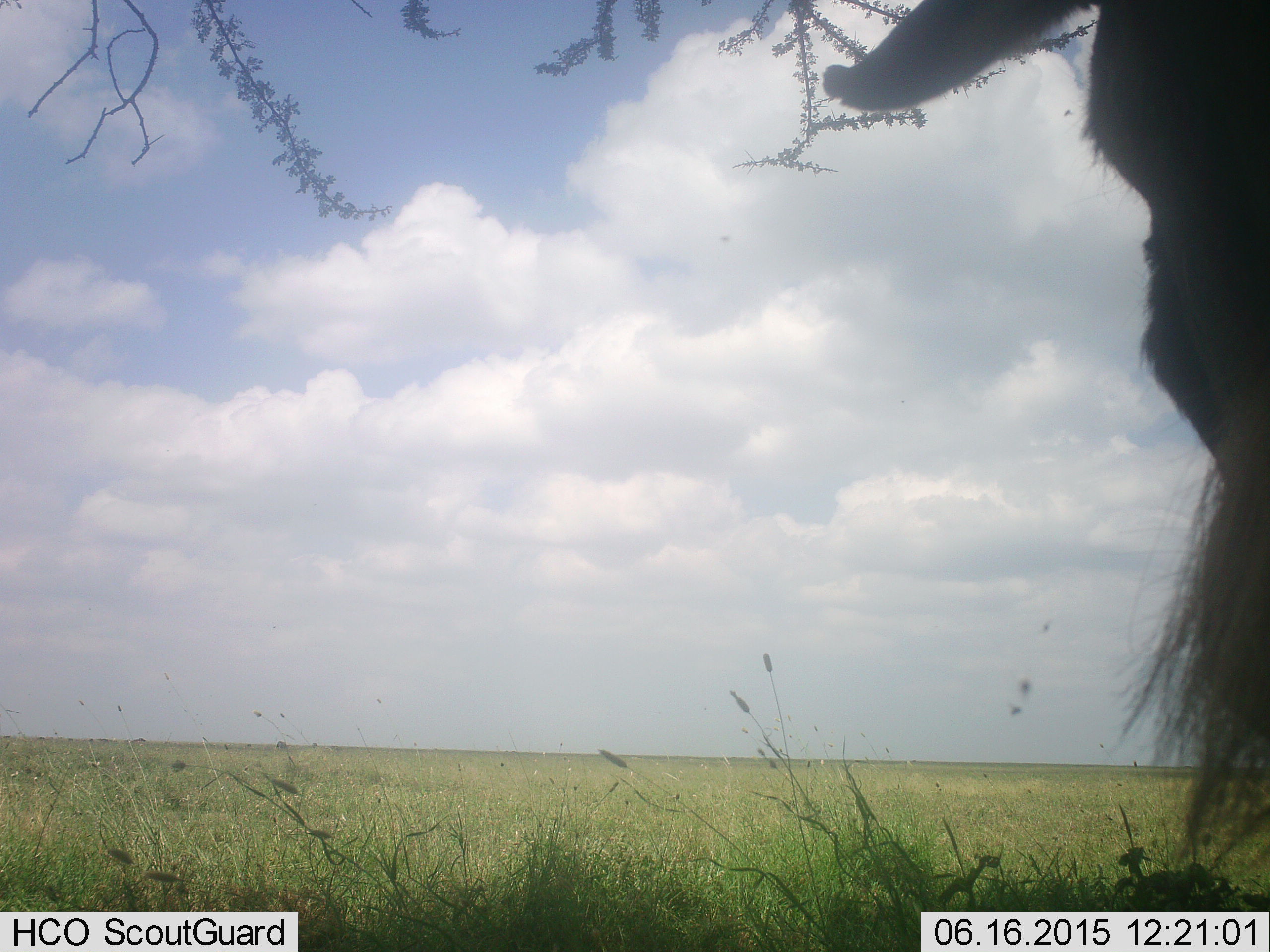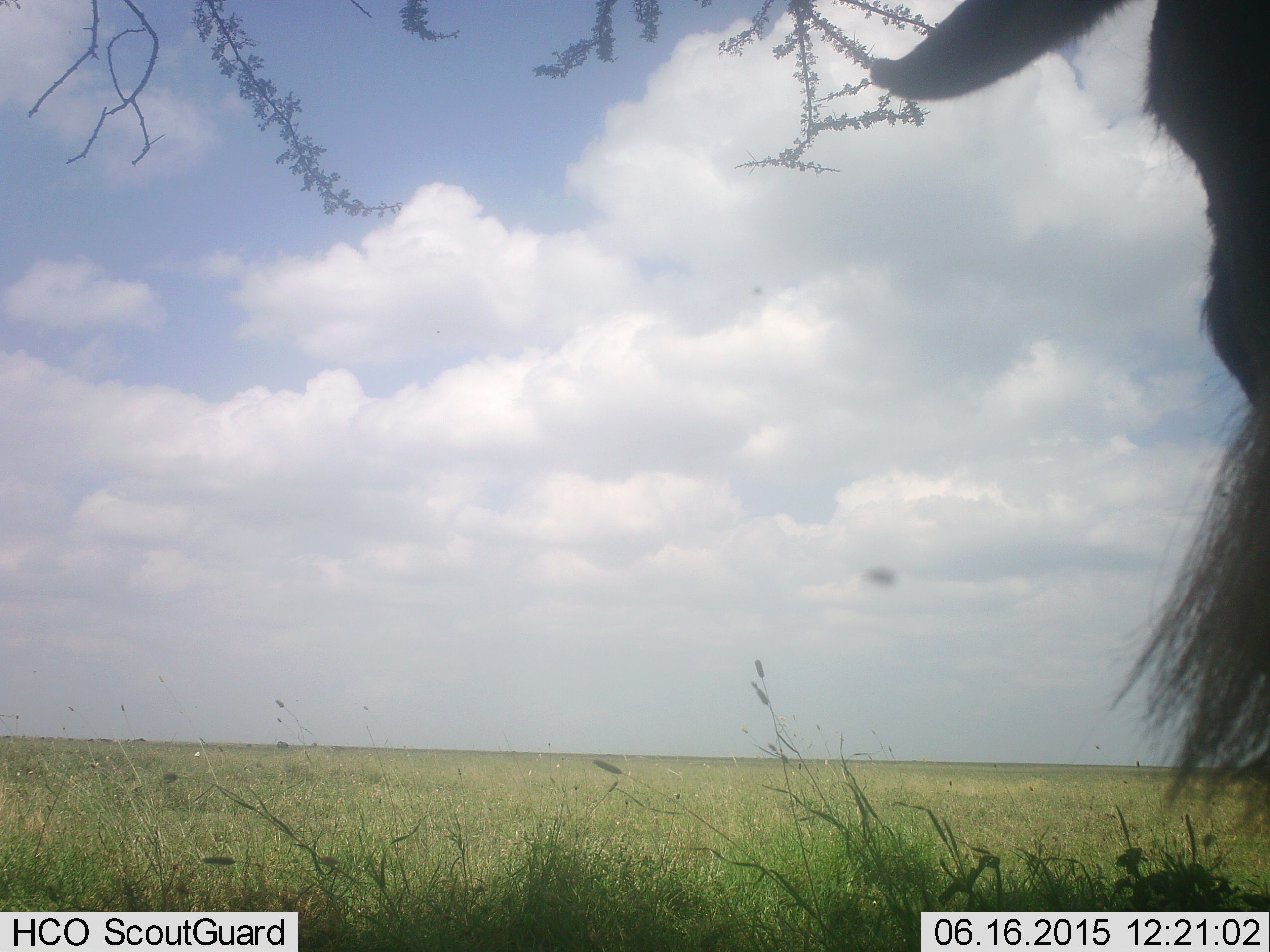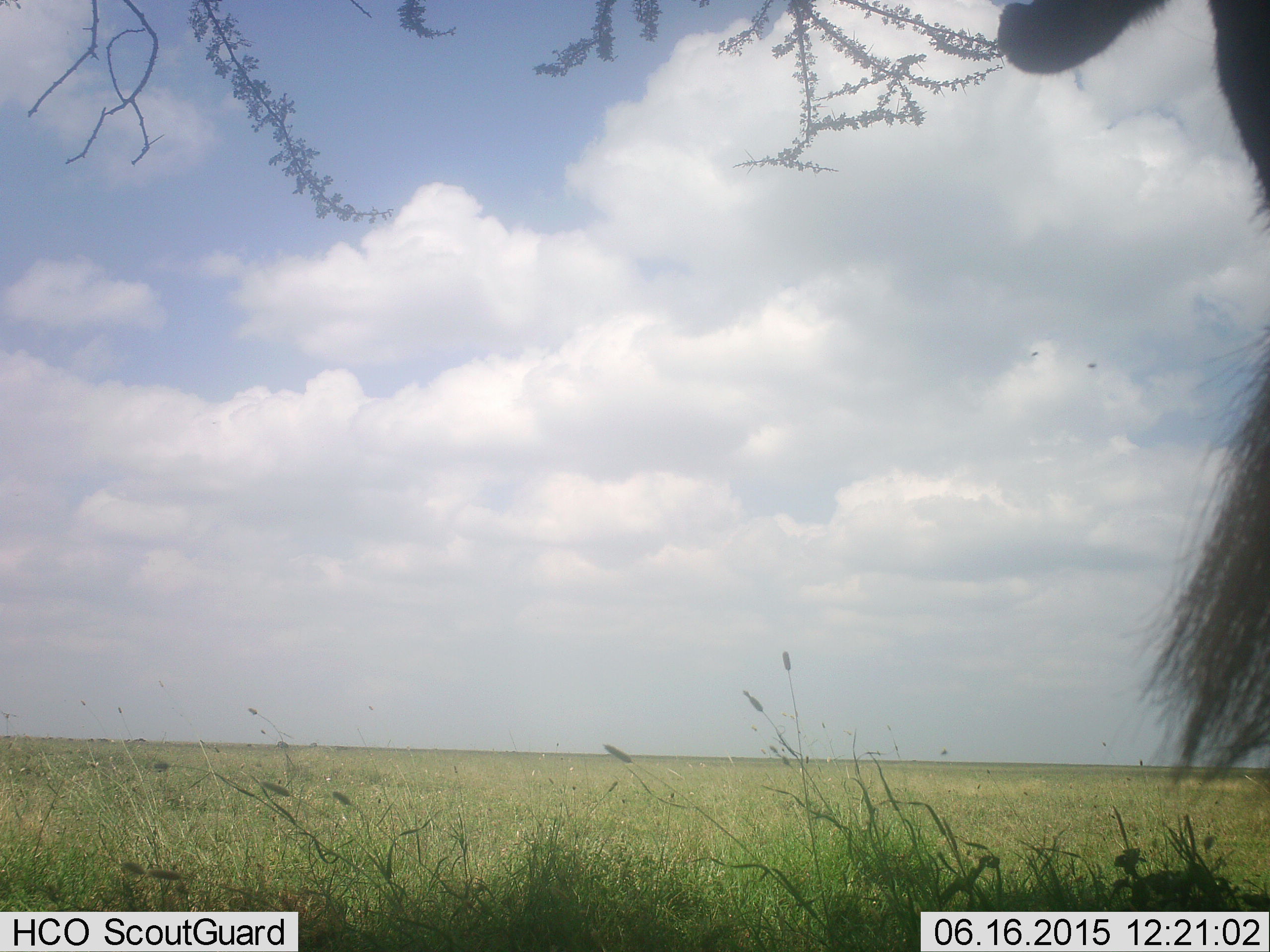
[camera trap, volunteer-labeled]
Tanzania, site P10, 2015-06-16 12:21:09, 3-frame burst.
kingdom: Animalia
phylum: Chordata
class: Mammalia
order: Artiodactyla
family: Bovidae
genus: Connochaetes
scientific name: Connochaetes taurinus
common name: blue wildebeest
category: wildebeest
Wildebeest (blue wildebeest) (Connochaetes taurinus), count 1. Behavior (volunteer vote fractions): standing 88%, resting 0%, moving 12%, interacting 0%. Young present (vote fraction): 0%. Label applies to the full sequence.